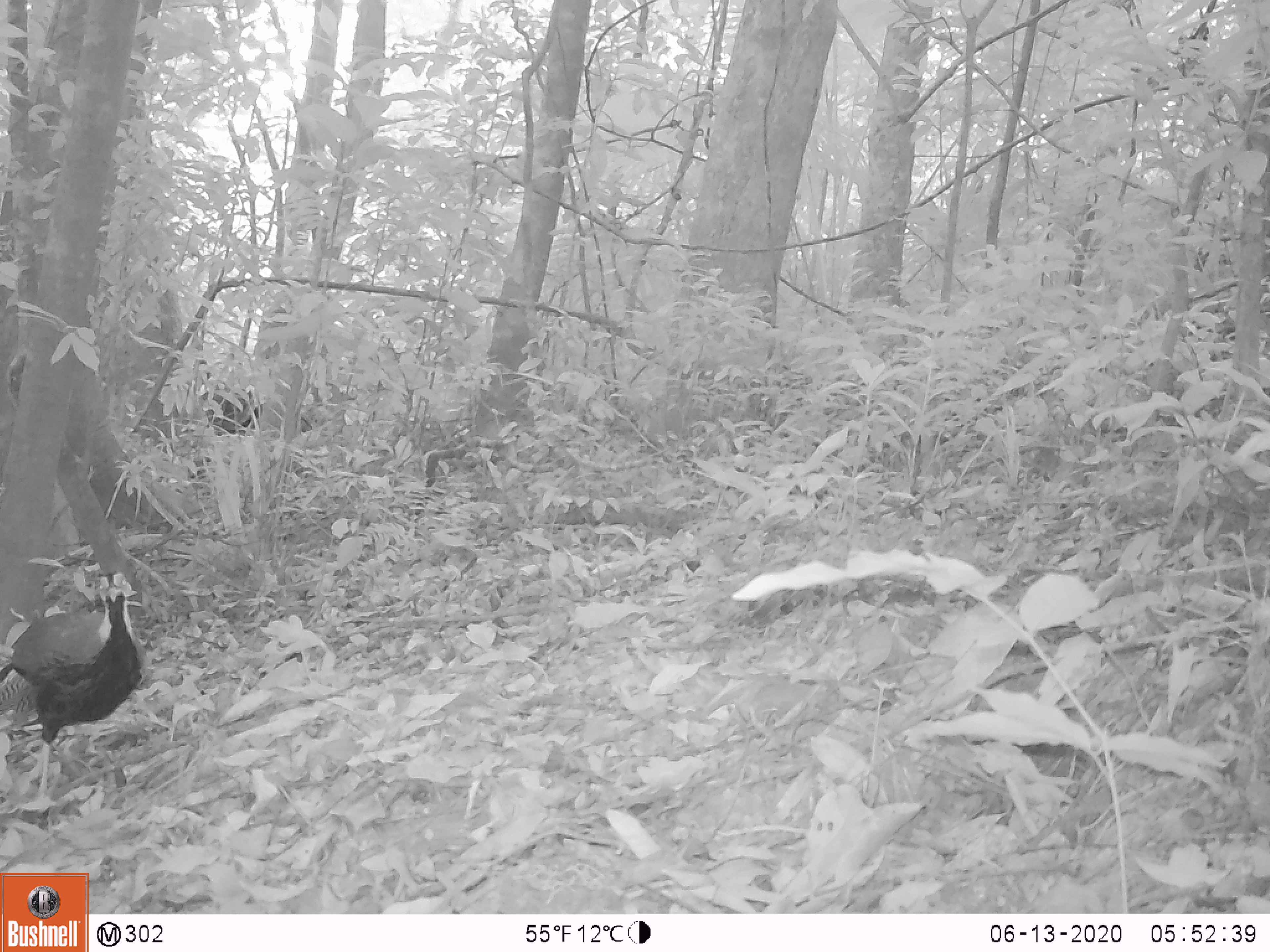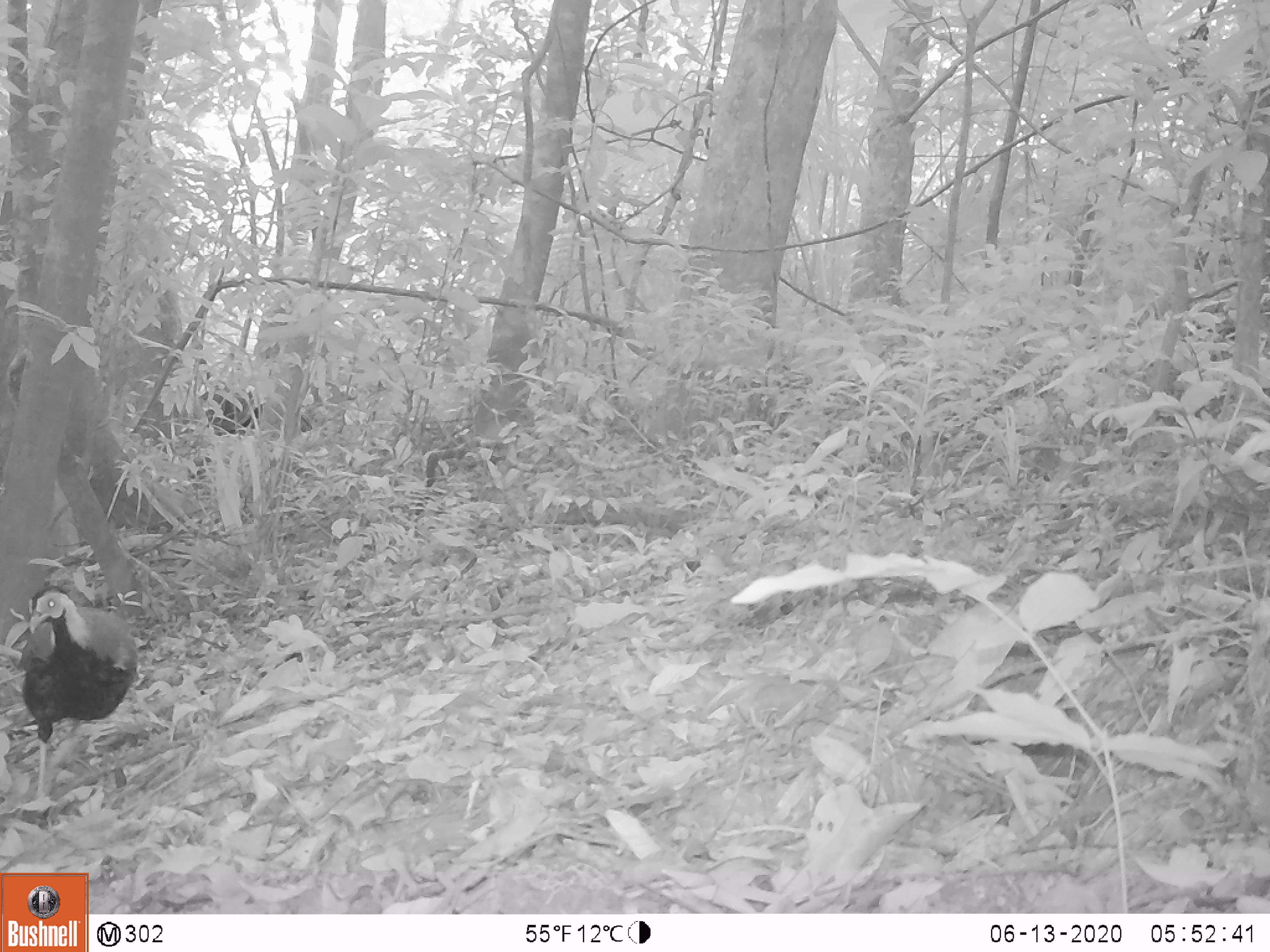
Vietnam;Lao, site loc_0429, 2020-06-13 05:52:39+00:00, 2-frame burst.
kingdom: Animalia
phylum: Chordata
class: Aves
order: Galliformes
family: Phasianidae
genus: Lophura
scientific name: Lophura nycthemera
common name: silver pheasant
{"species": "silver pheasant (Lophura nycthemera)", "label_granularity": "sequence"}